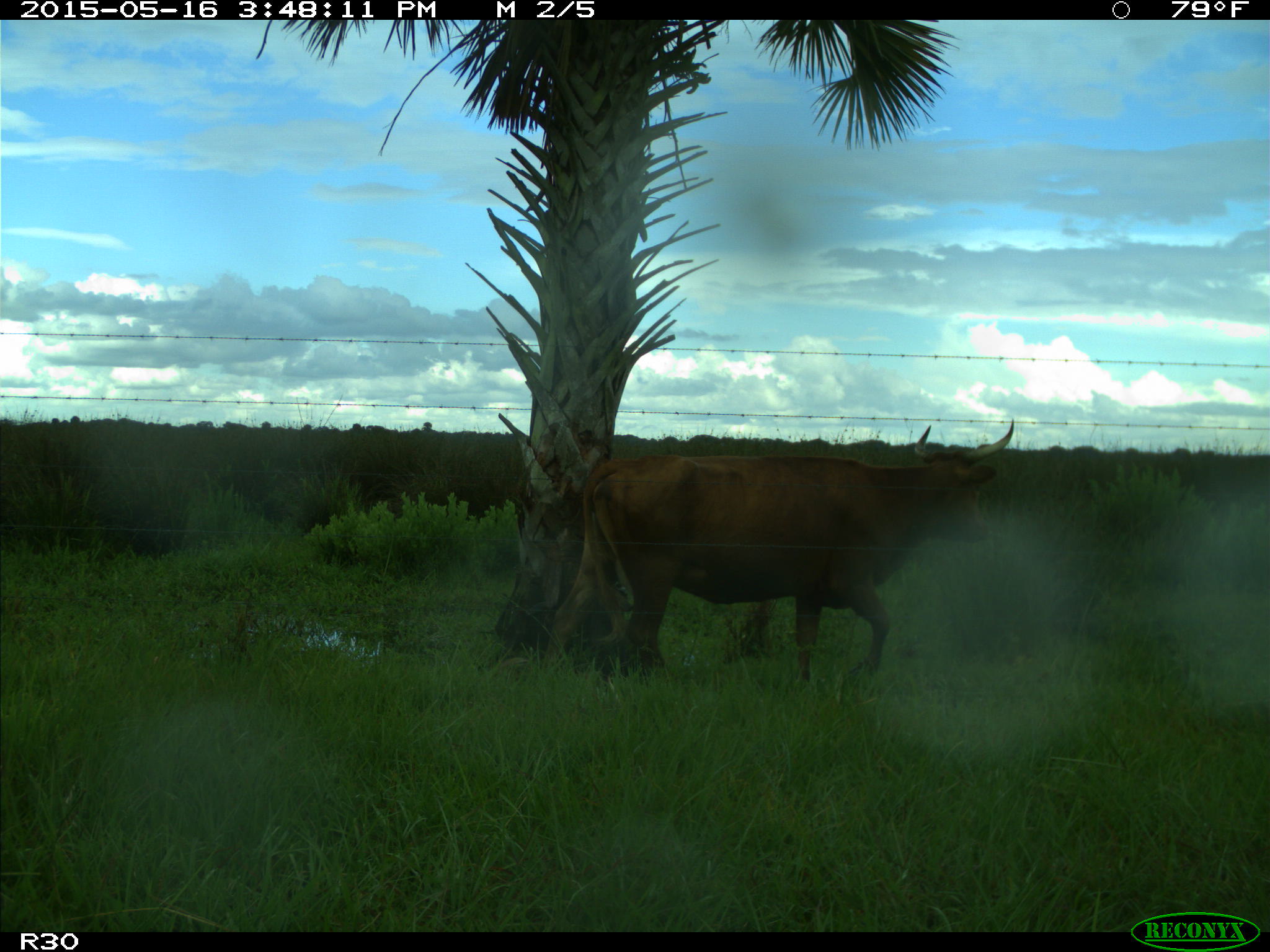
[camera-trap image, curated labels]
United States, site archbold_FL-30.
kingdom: Animalia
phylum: Chordata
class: Mammalia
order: Artiodactyla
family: Bovidae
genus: Bos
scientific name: Bos taurus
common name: domestic cow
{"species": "Bos taurus (domestic cow)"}